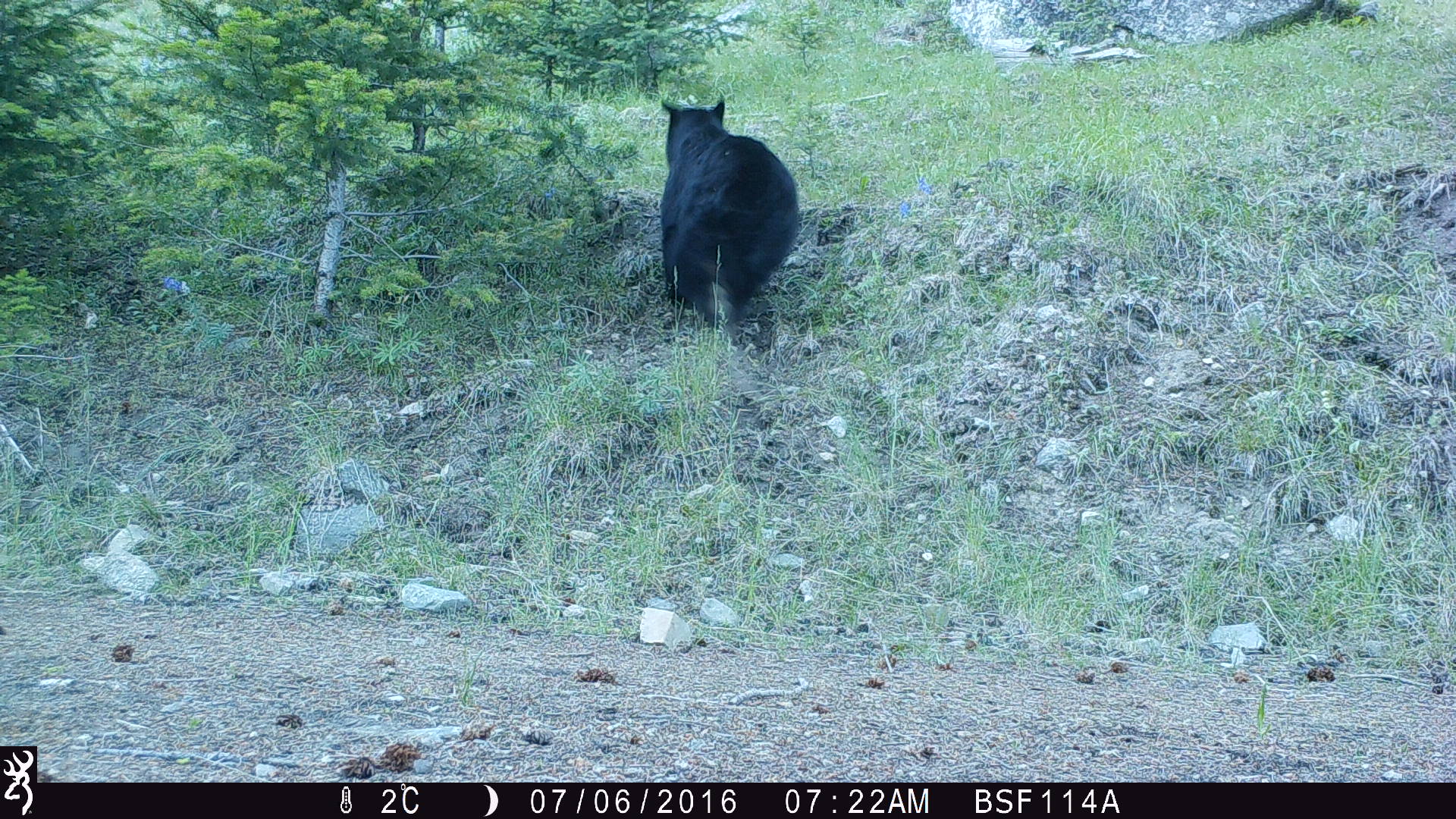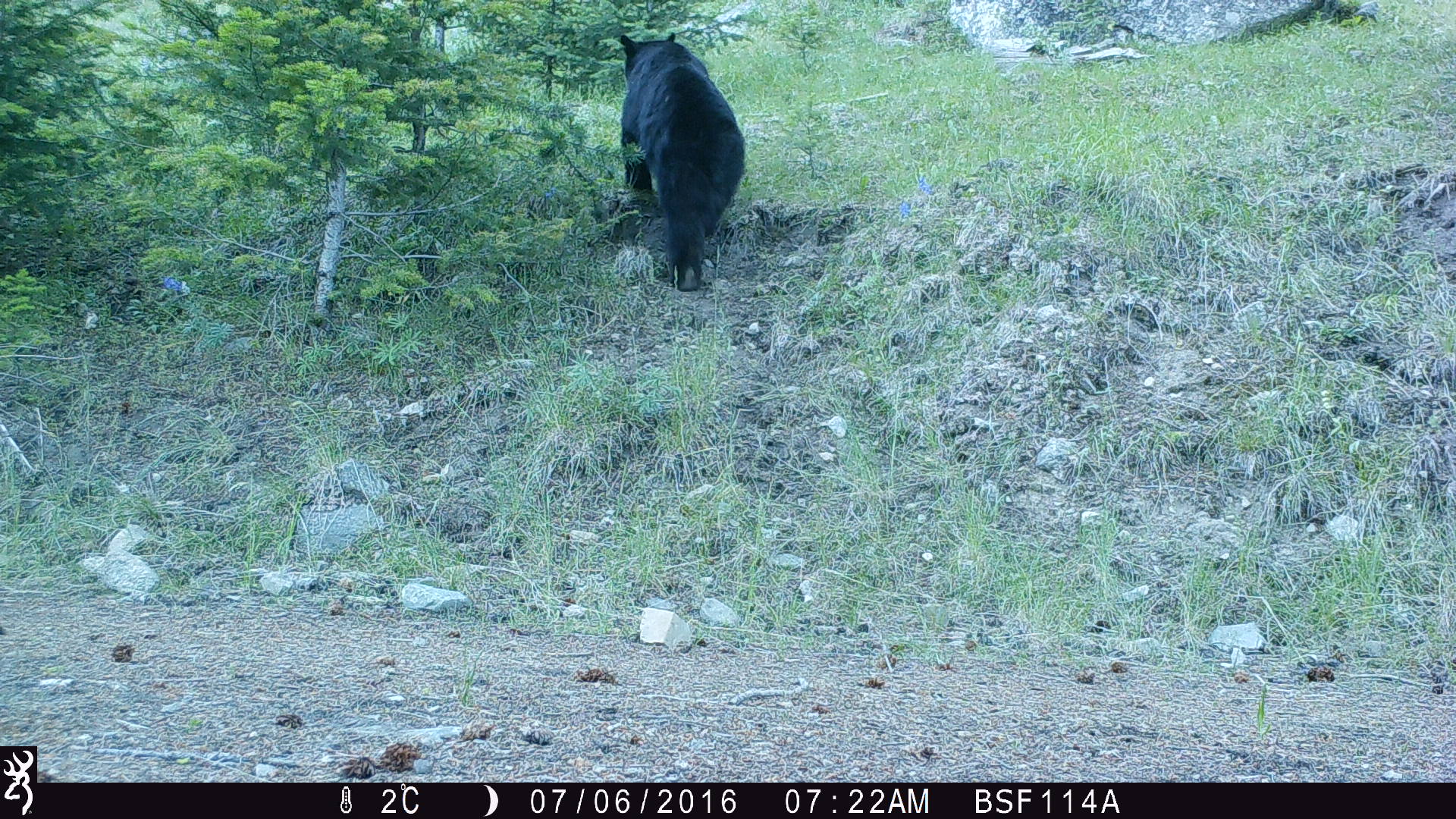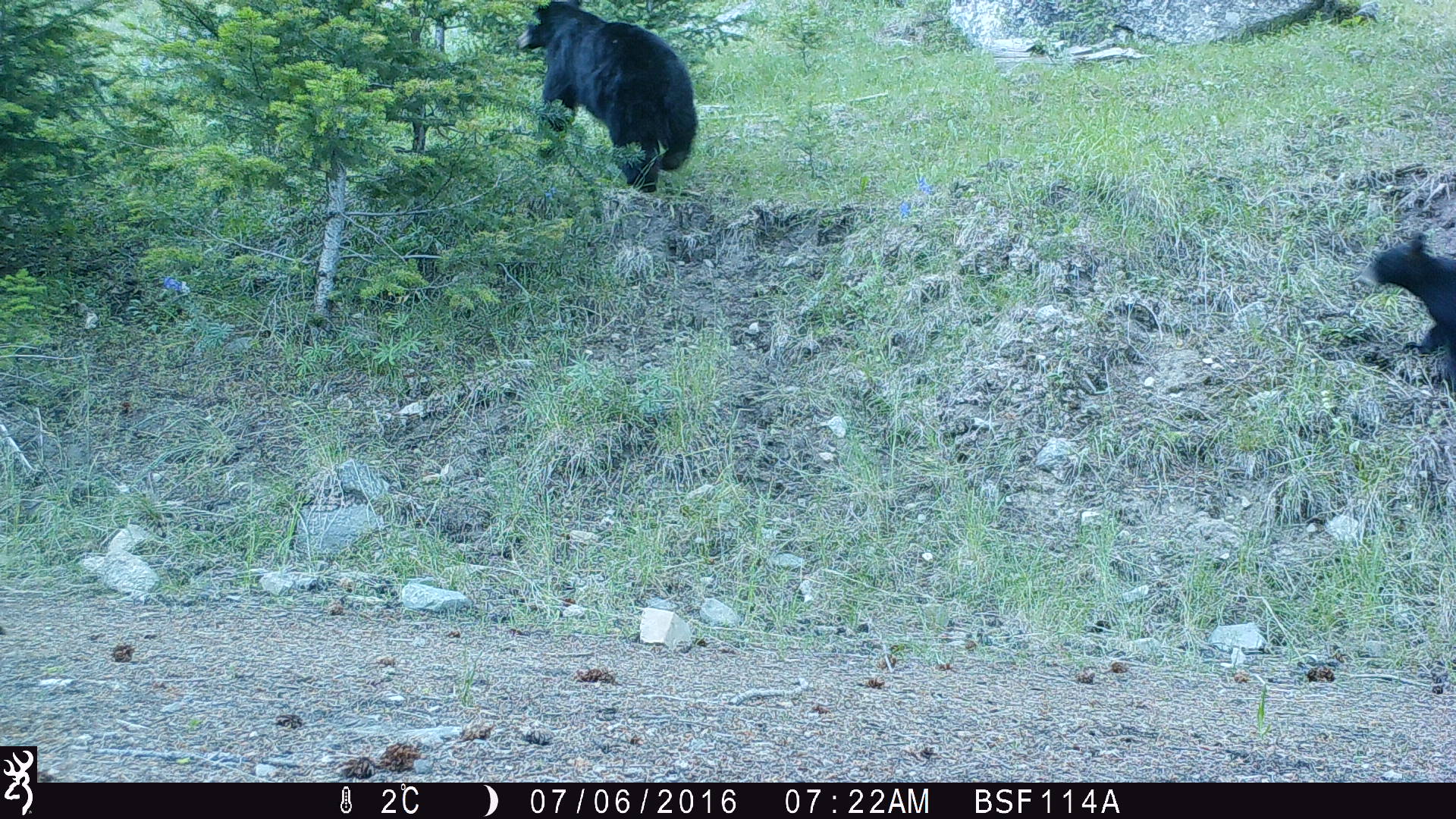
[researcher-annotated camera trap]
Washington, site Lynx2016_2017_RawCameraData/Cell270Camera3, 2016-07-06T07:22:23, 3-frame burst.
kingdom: Animalia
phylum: Chordata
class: Mammalia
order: Carnivora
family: Ursidae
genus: Ursus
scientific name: Ursus americanus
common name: american black bear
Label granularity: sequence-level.